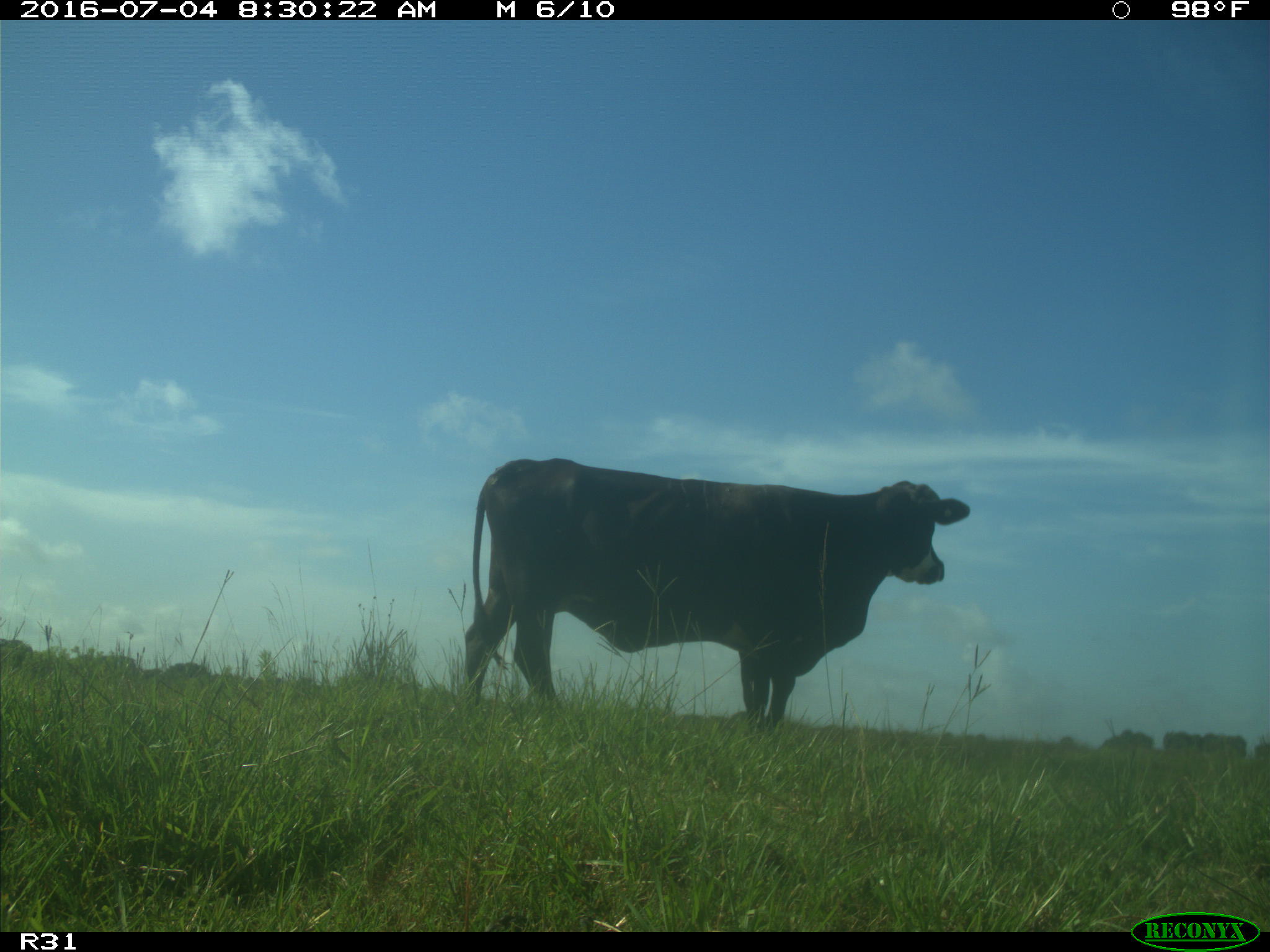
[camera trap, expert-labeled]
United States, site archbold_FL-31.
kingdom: Animalia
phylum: Chordata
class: Mammalia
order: Artiodactyla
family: Bovidae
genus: Bos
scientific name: Bos taurus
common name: domestic cow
Bos taurus (domestic cow).